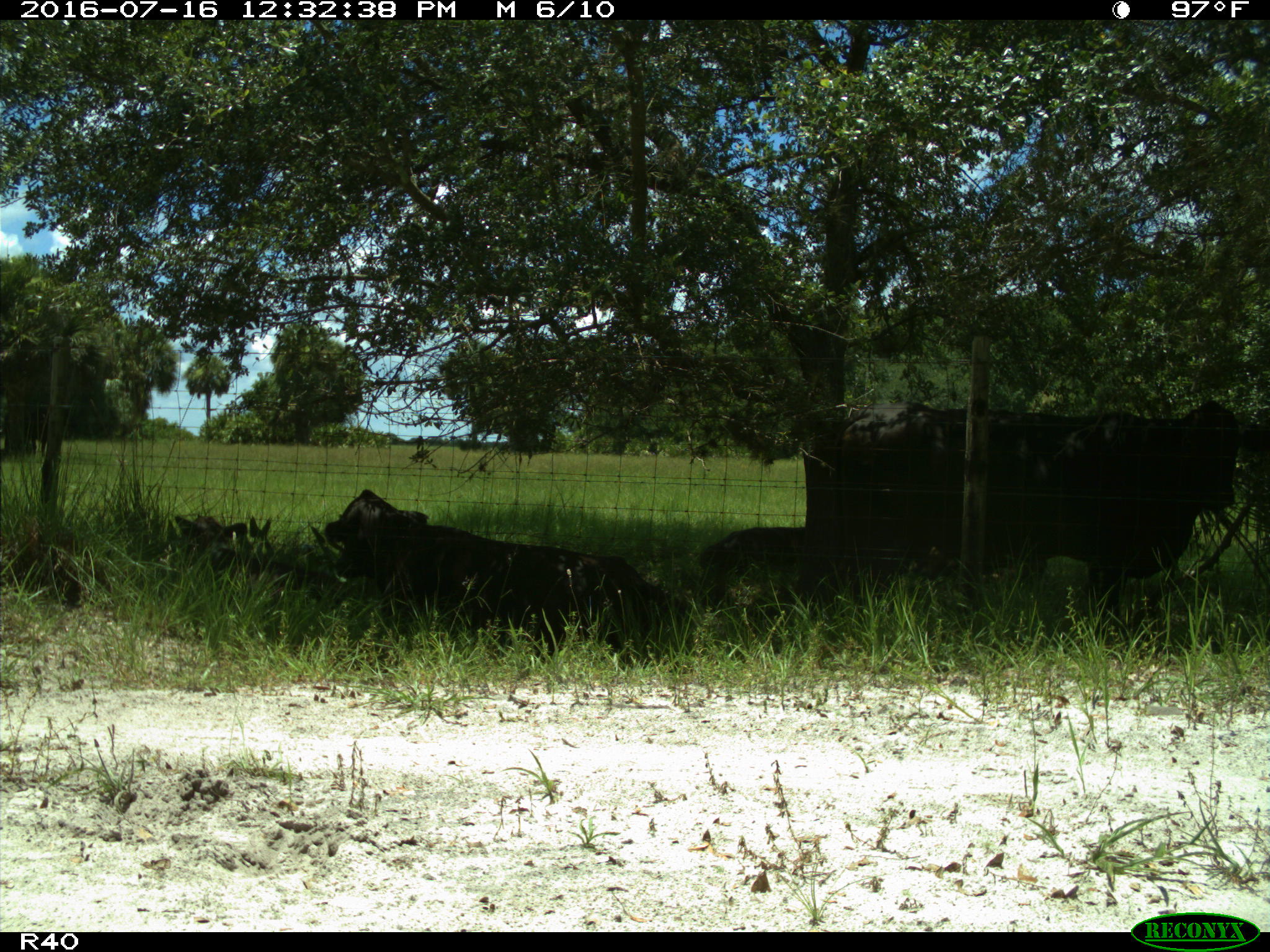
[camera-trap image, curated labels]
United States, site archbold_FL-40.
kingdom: Animalia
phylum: Chordata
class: Mammalia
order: Artiodactyla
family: Bovidae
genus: Bos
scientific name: Bos taurus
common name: domestic cow